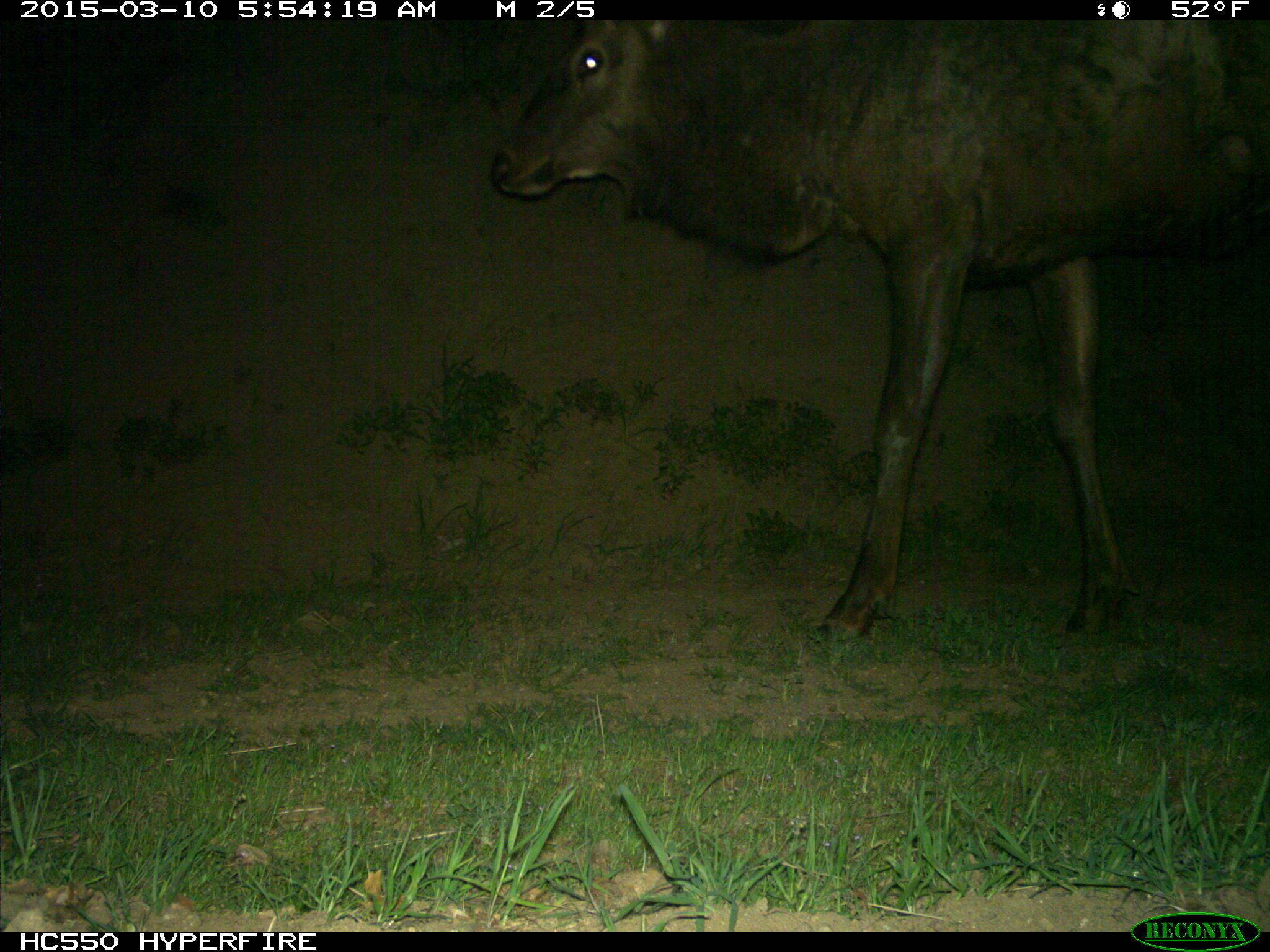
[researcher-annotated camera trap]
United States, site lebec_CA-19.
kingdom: Animalia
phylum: Chordata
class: Mammalia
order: Artiodactyla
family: Cervidae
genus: Cervus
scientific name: Cervus canadensis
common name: elk